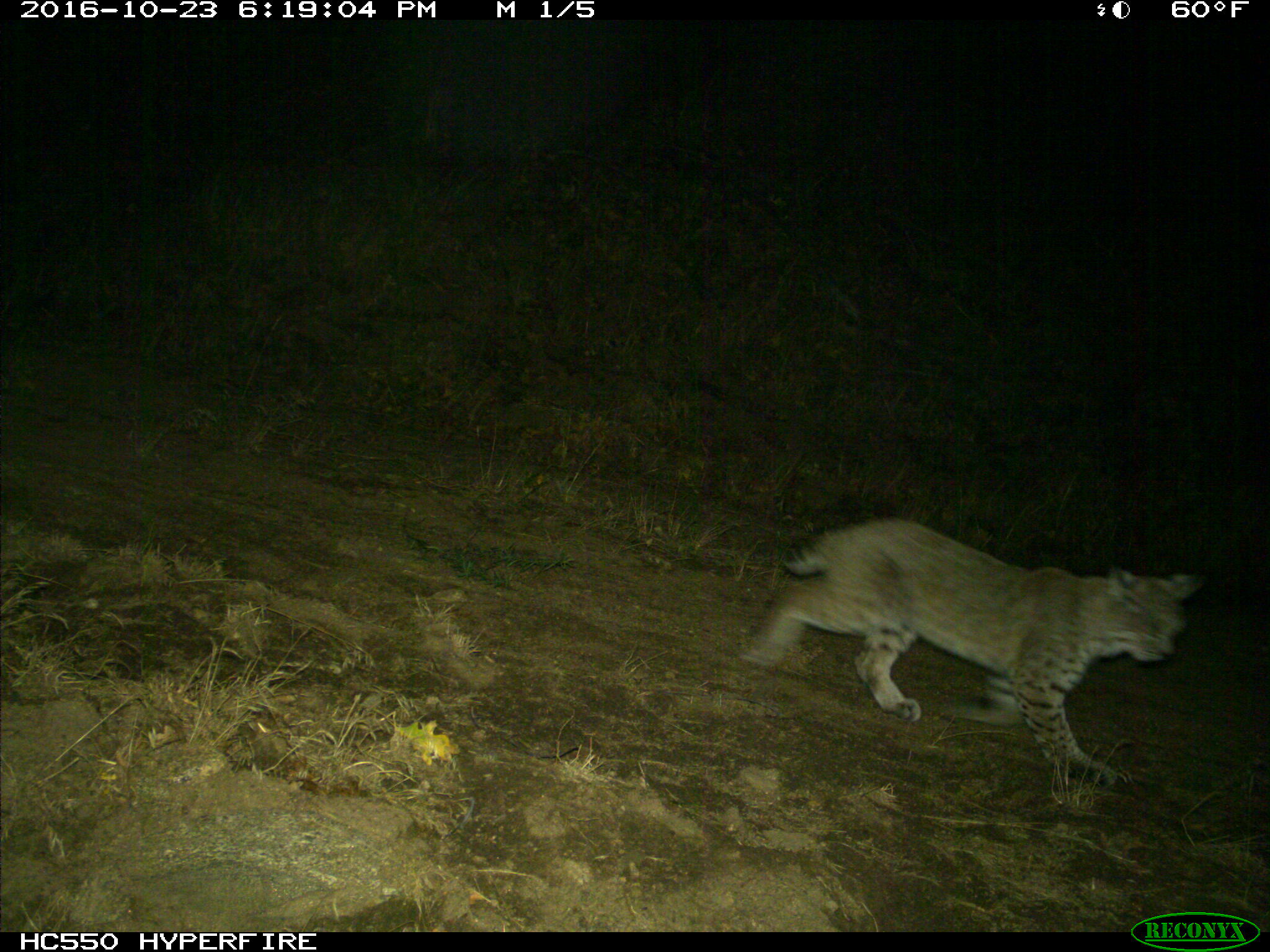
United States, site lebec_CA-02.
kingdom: Animalia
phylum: Chordata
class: Mammalia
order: Carnivora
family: Felidae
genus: Lynx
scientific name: Lynx rufus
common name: bobcat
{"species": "Lynx rufus (bobcat)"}